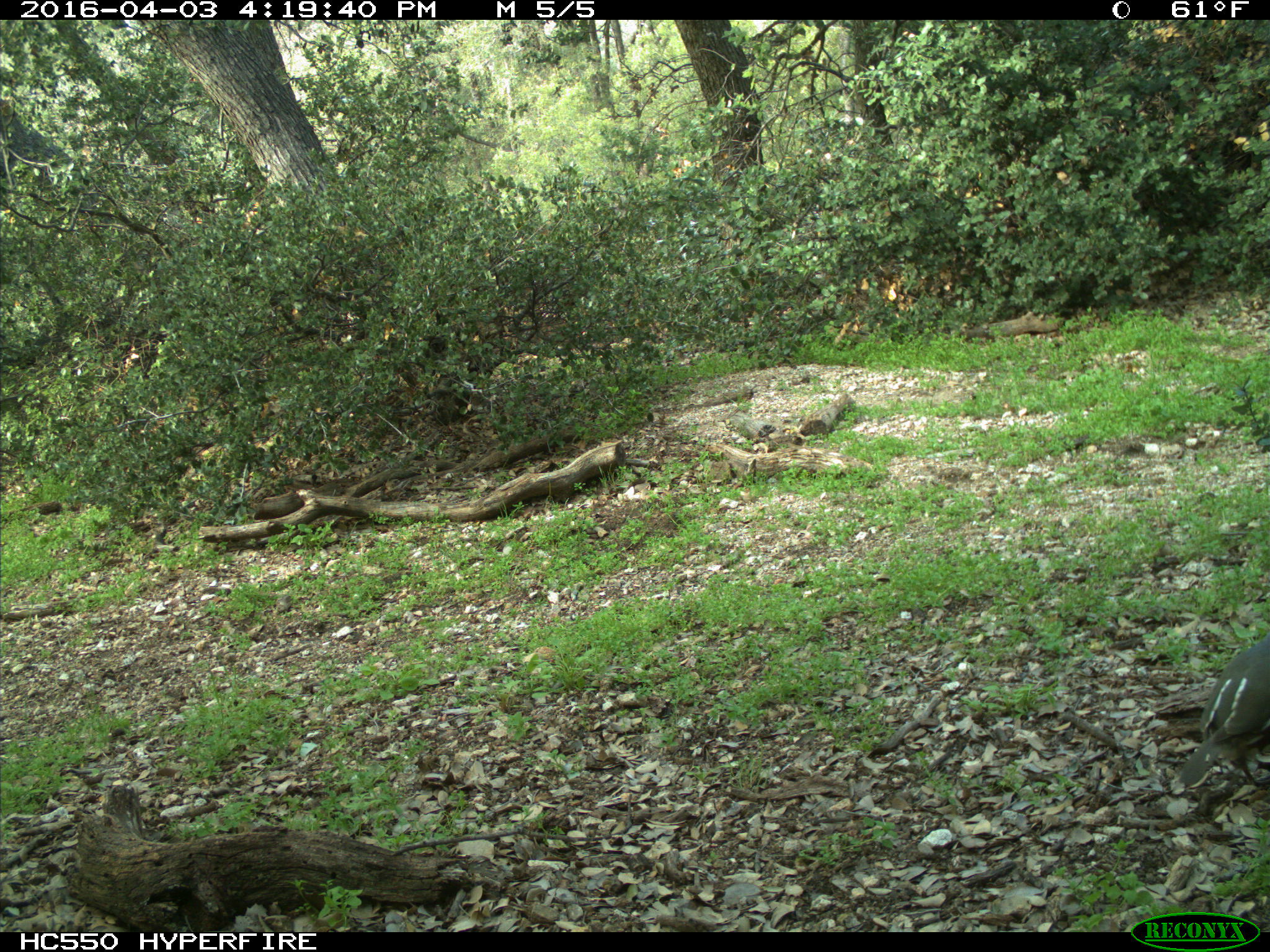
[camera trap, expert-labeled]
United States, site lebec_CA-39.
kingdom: Animalia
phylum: Chordata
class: Aves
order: Galliformes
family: Odontophoridae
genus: Callipepla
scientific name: Callipepla californica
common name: california quail